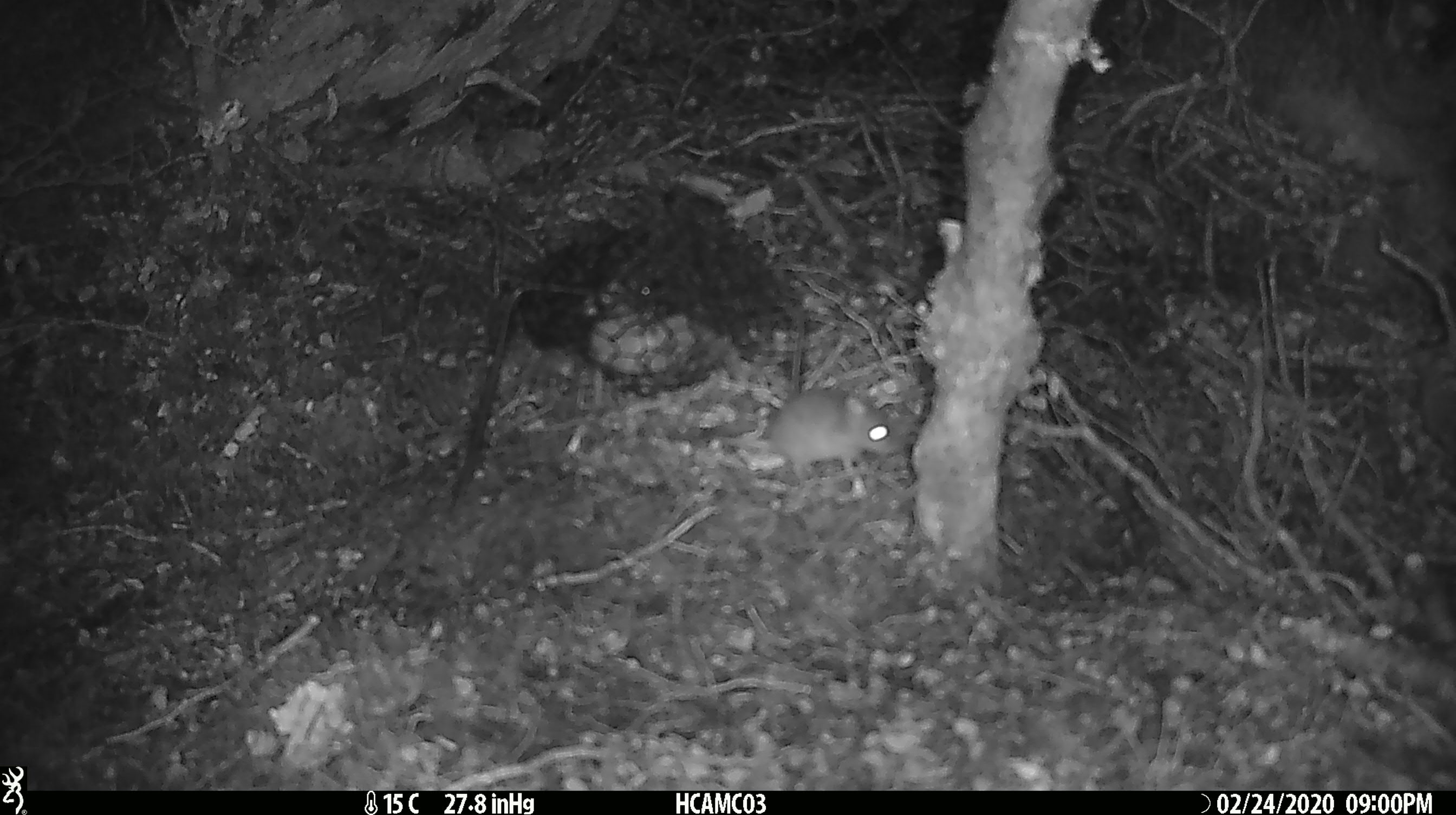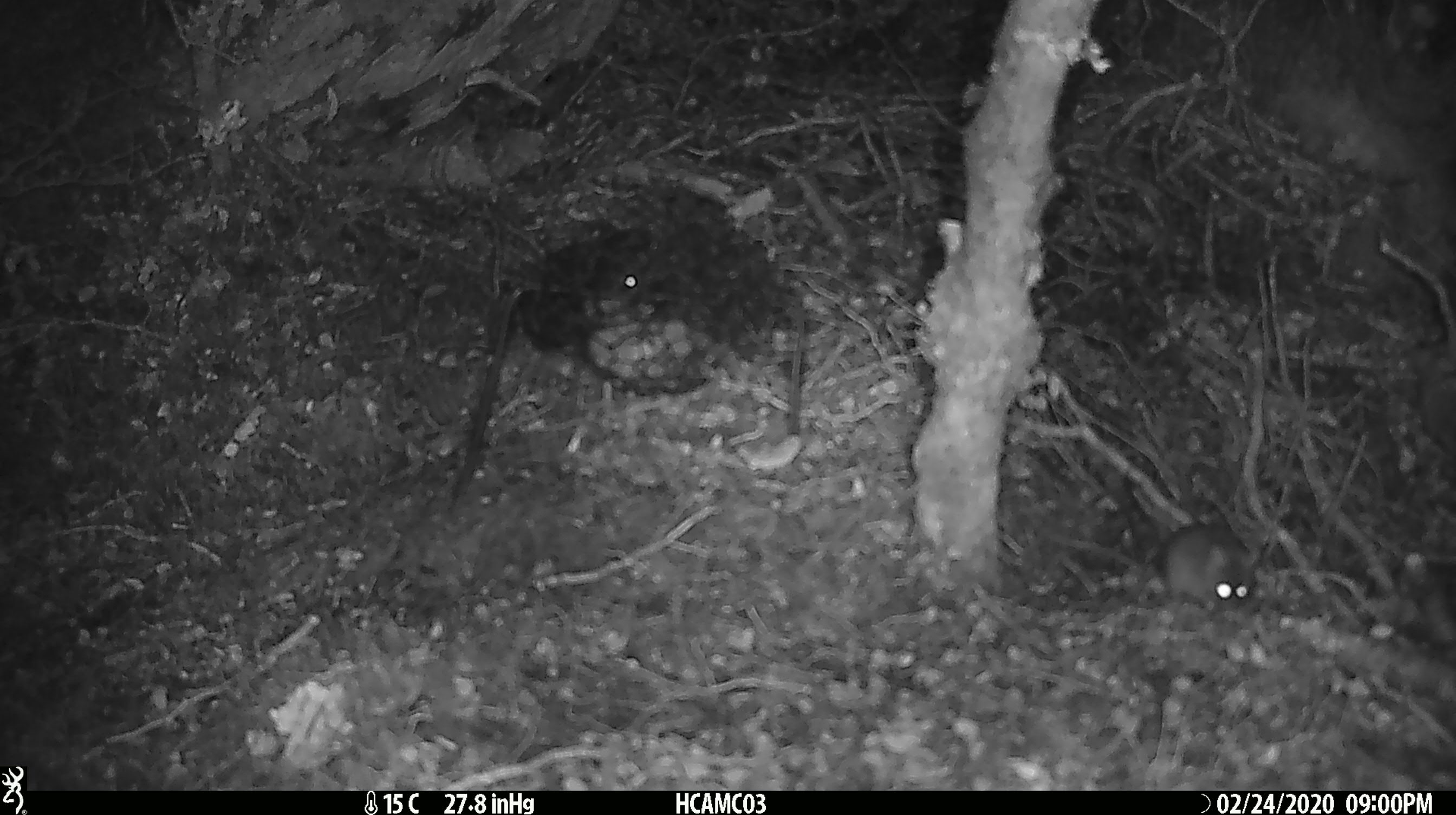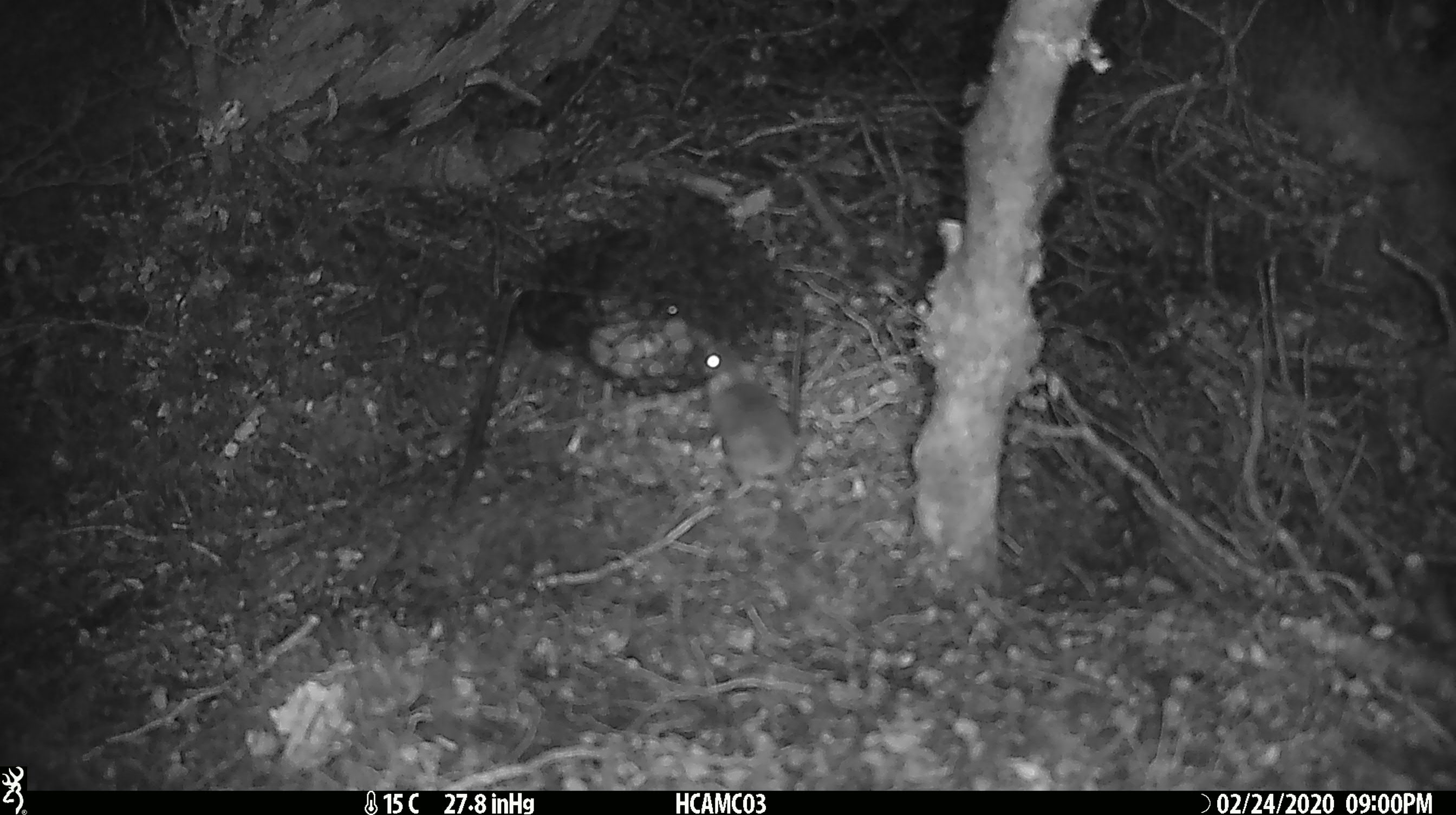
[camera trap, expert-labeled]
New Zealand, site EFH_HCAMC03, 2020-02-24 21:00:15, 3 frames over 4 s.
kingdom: Animalia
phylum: Chordata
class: Mammalia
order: Rodentia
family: Muridae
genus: Mus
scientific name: Mus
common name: mouse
Mouse (Mus).